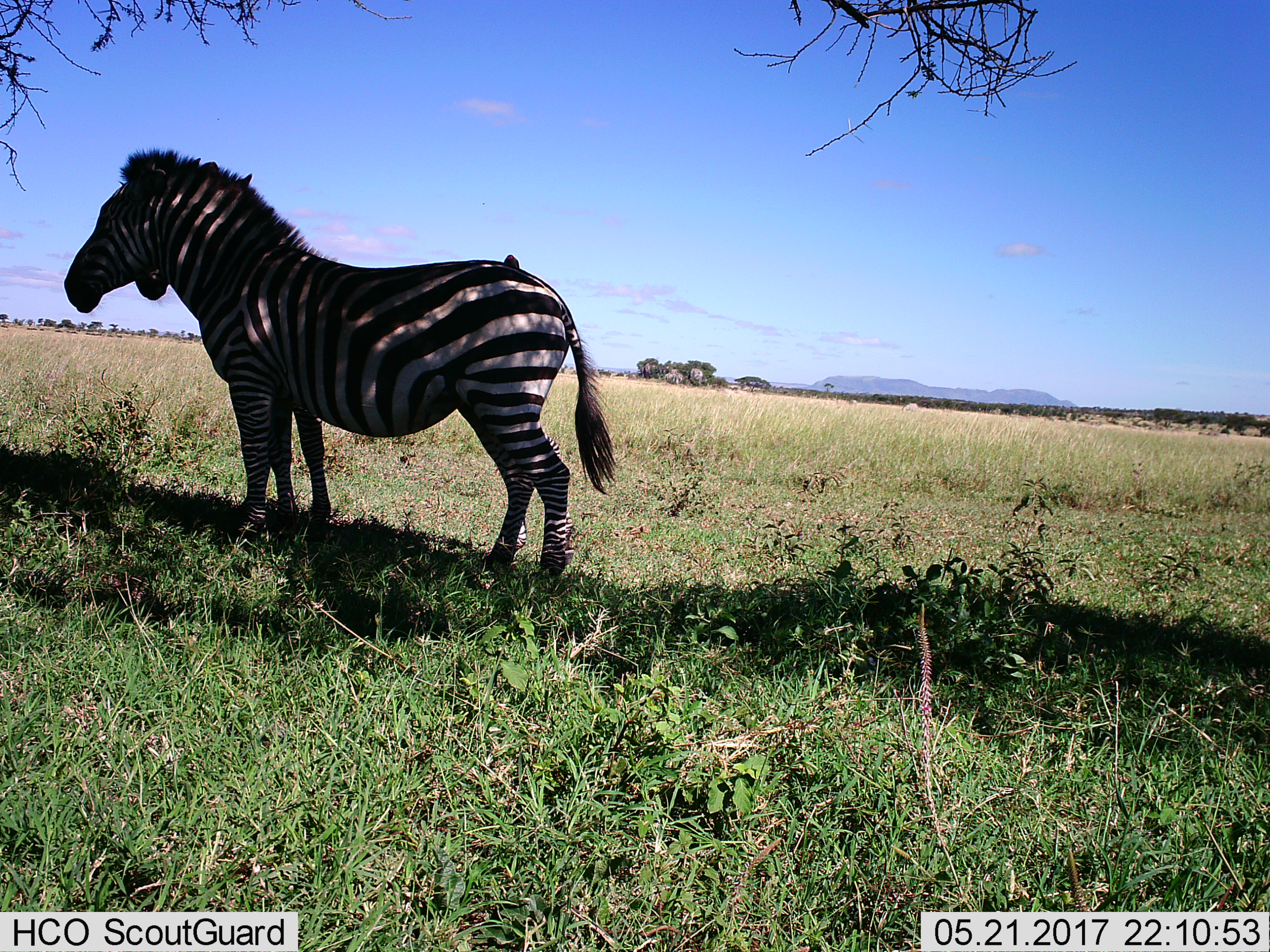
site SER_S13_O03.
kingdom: Animalia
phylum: Chordata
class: Mammalia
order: Perissodactyla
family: Equidae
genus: Equus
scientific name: Equus quagga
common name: plains zebra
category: zebraplains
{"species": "zebraplains (plains zebra) (Equus quagga)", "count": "2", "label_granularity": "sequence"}